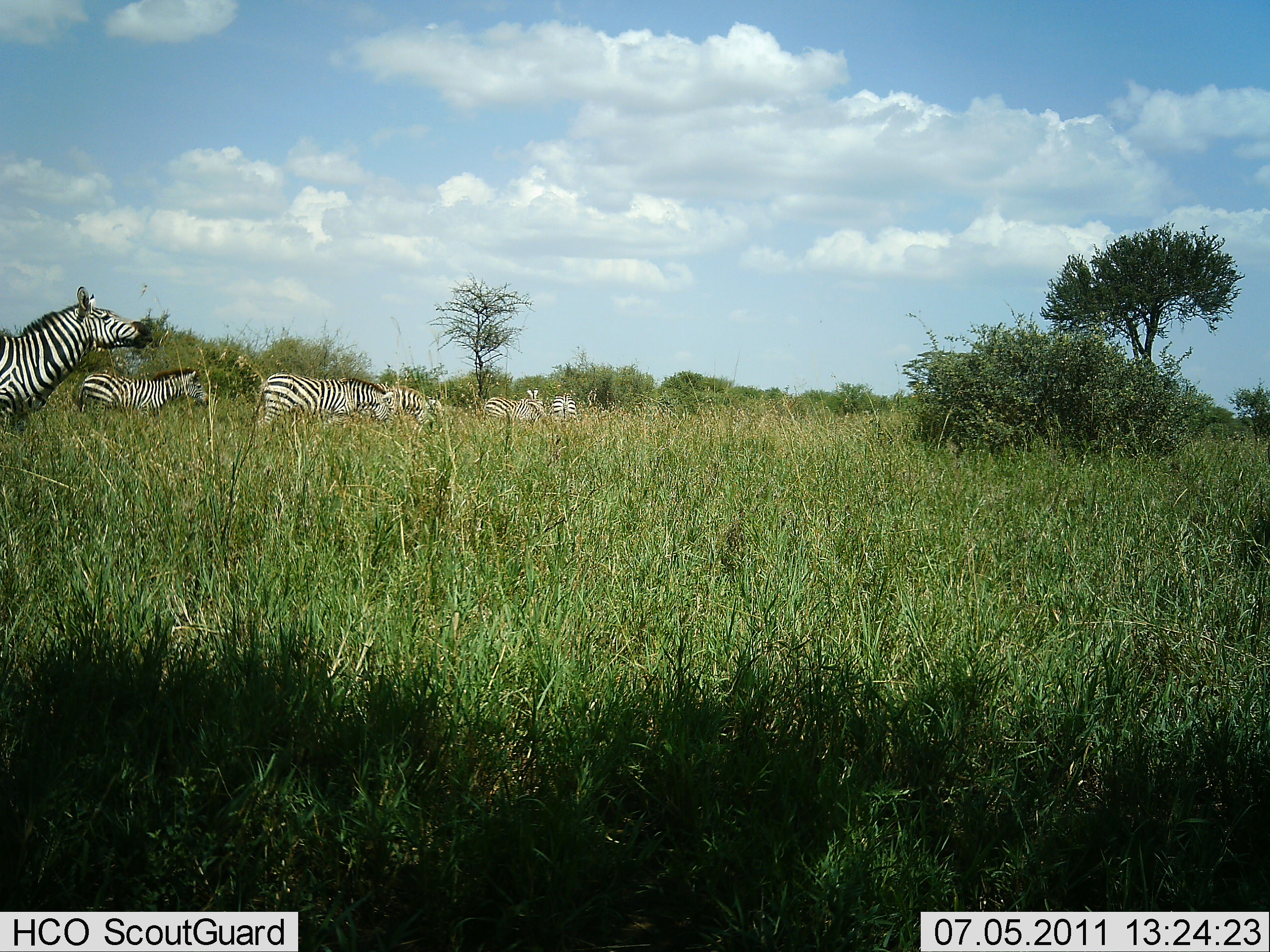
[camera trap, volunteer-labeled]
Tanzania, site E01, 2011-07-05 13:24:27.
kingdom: Animalia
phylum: Chordata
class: Mammalia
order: Perissodactyla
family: Equidae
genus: Equus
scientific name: Equus quagga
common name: plains zebra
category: zebra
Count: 6.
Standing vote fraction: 55%.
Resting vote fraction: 9%.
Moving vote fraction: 45%.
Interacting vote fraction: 0%.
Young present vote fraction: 0%.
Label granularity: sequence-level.